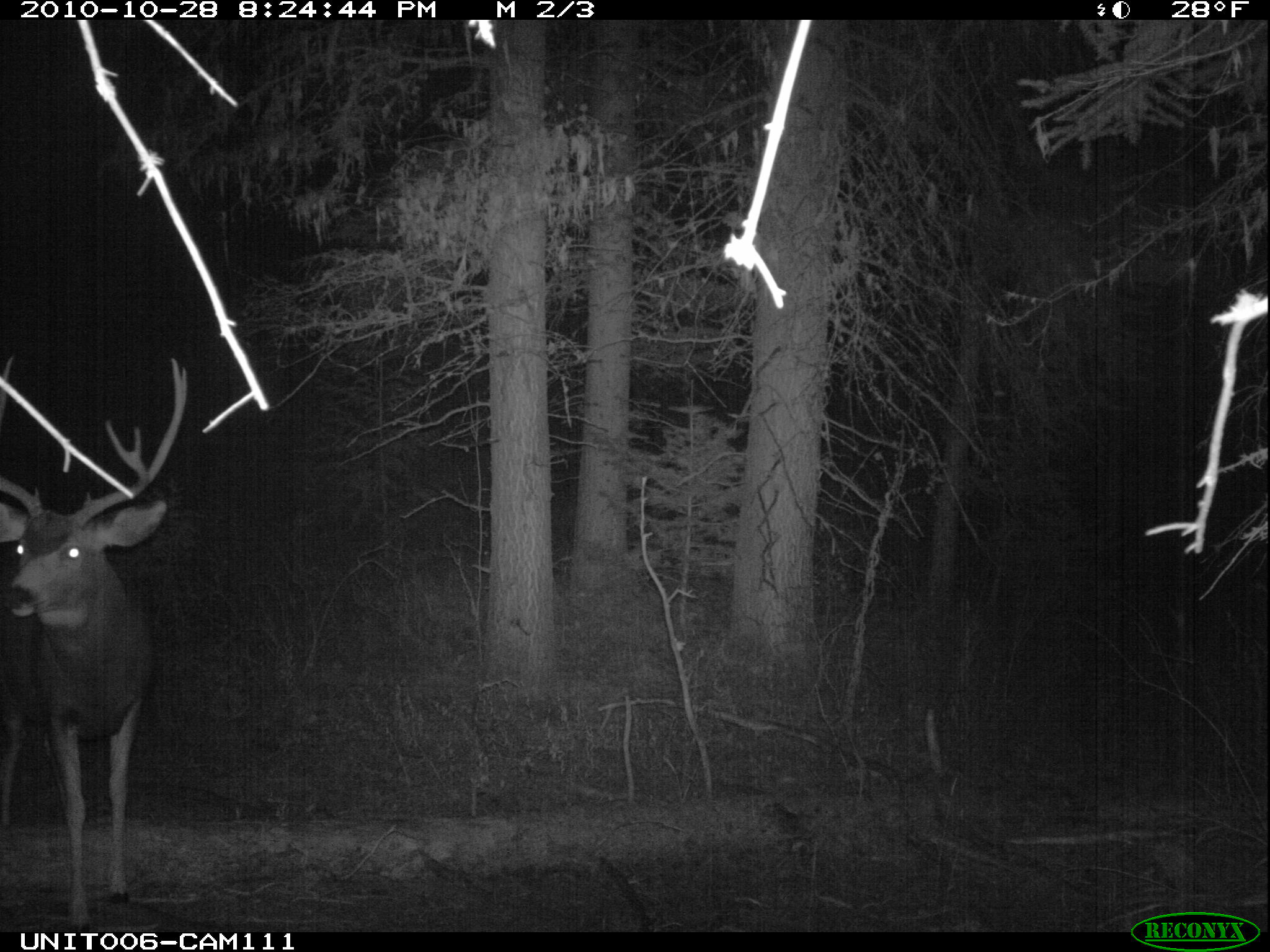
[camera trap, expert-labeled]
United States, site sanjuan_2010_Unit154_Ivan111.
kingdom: Animalia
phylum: Chordata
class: Mammalia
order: Artiodactyla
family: Cervidae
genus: Odocoileus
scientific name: Odocoileus hemionus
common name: mule deer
Odocoileus hemionus (mule deer).